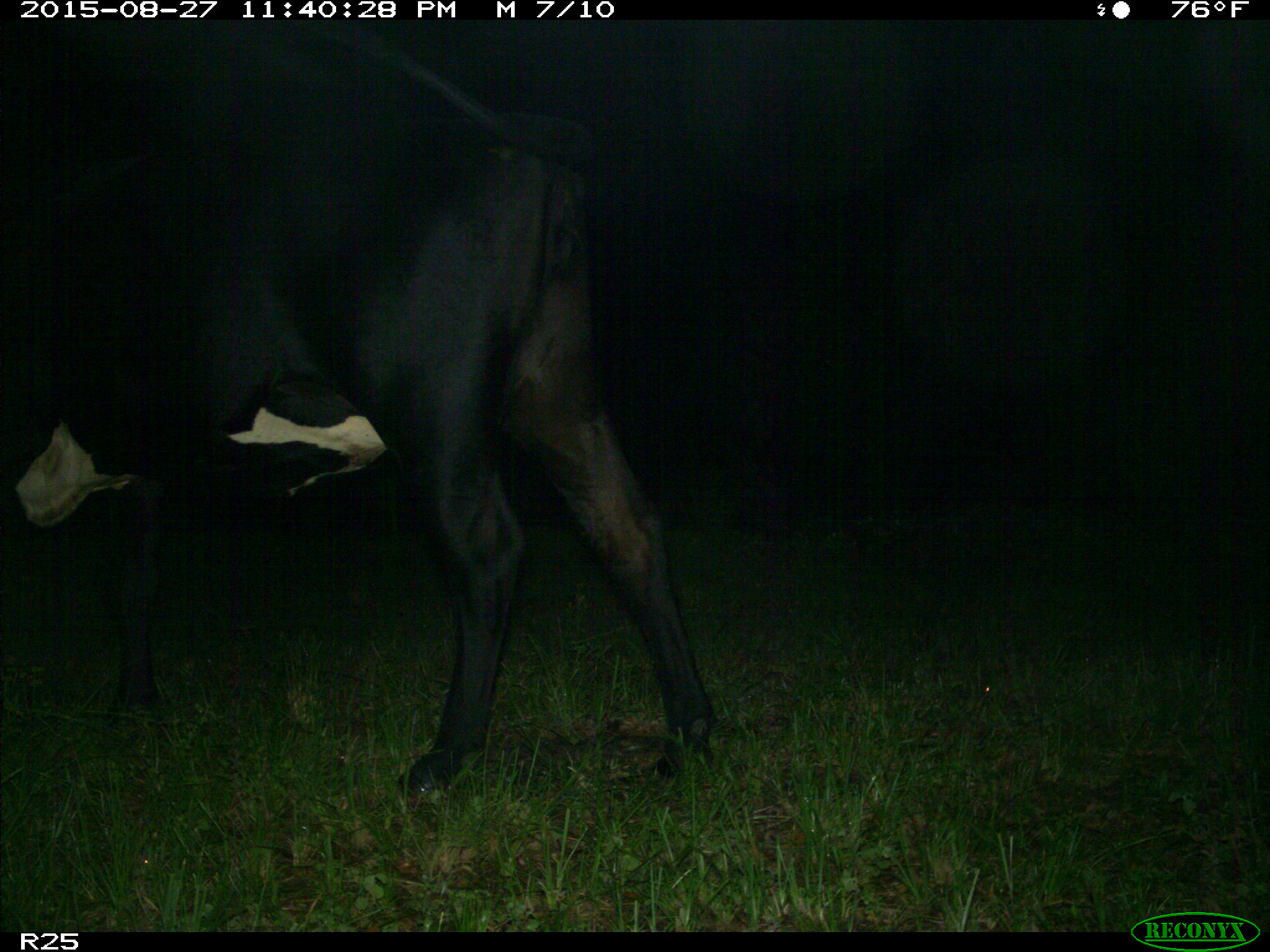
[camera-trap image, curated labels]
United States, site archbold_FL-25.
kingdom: Animalia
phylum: Chordata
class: Mammalia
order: Artiodactyla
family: Bovidae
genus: Bos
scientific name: Bos taurus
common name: domestic cow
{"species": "Bos taurus (domestic cow)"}